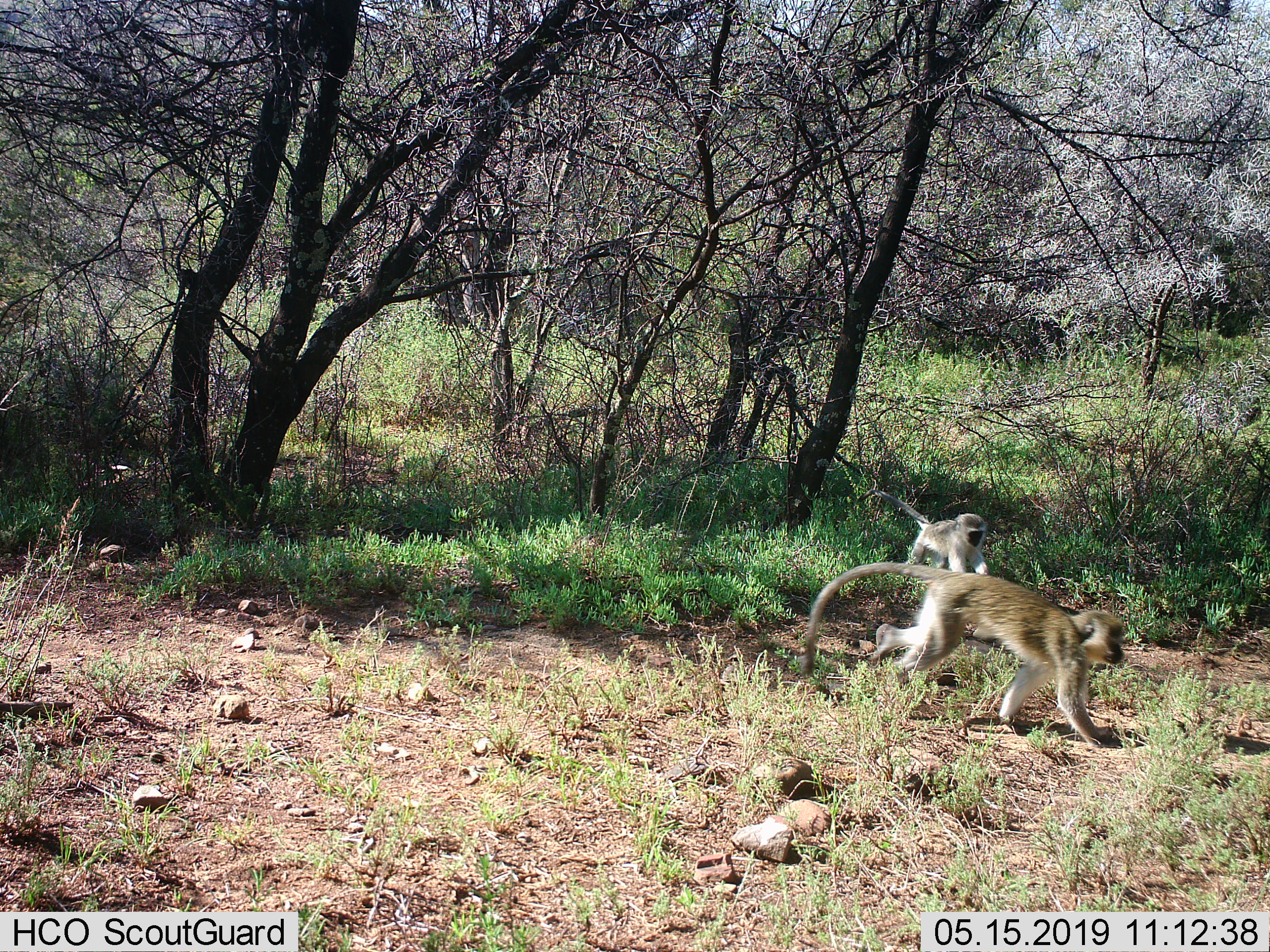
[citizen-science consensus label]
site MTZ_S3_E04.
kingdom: Animalia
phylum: Chordata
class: Mammalia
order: Primates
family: Cercopithecidae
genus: Chlorocebus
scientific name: Chlorocebus pygerythrus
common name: vervet monkey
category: monkeyvervet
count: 2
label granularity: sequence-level